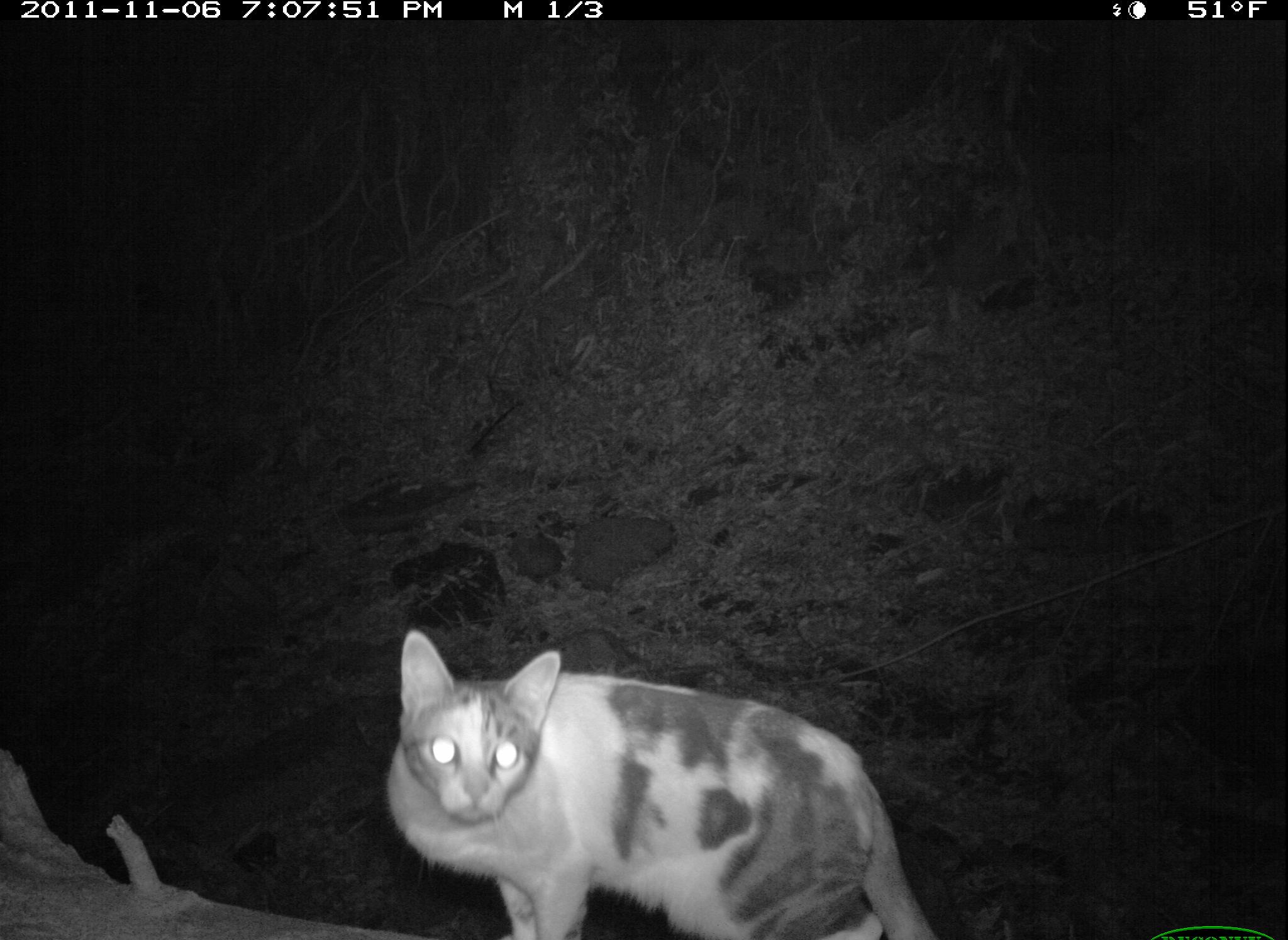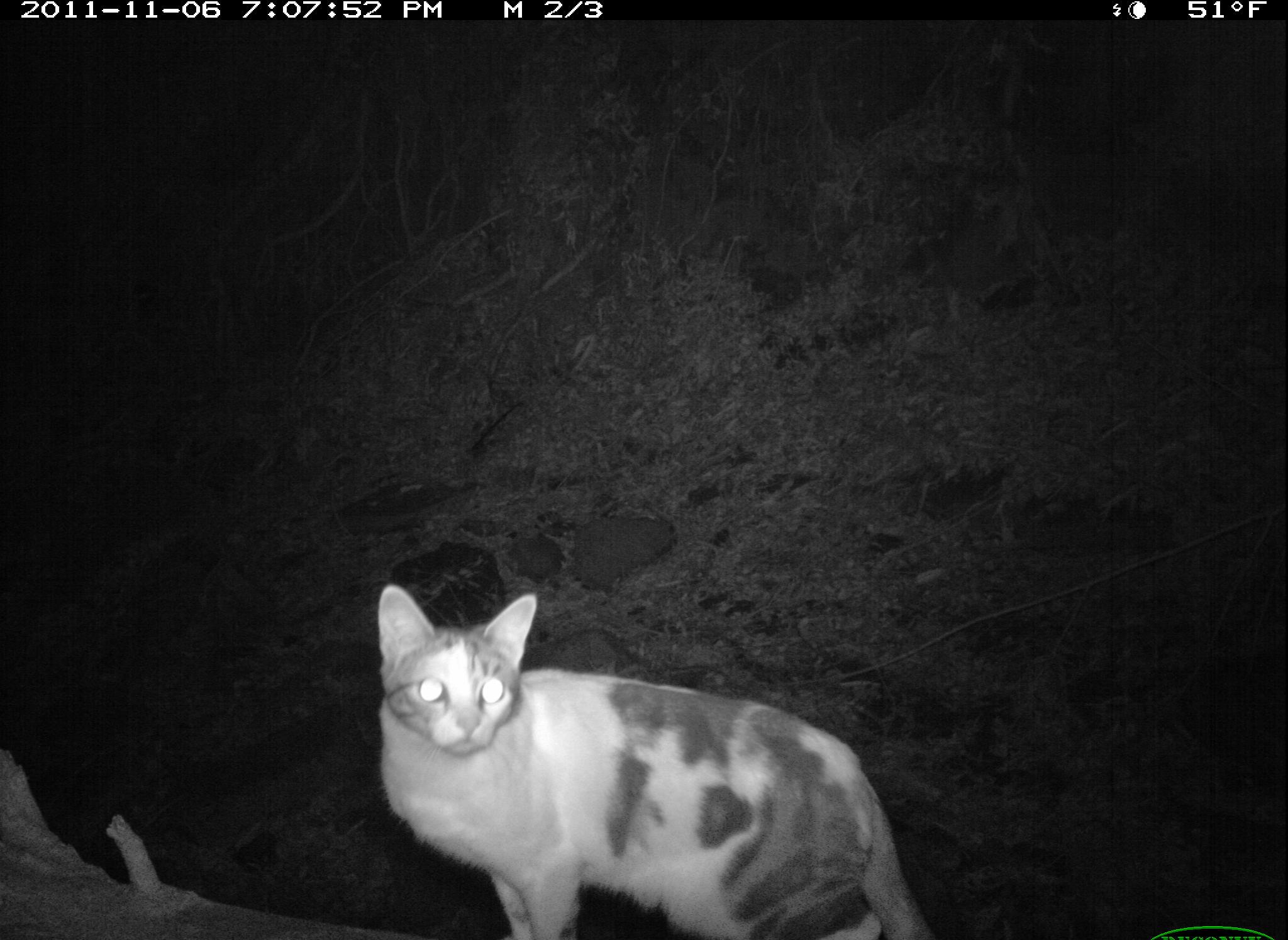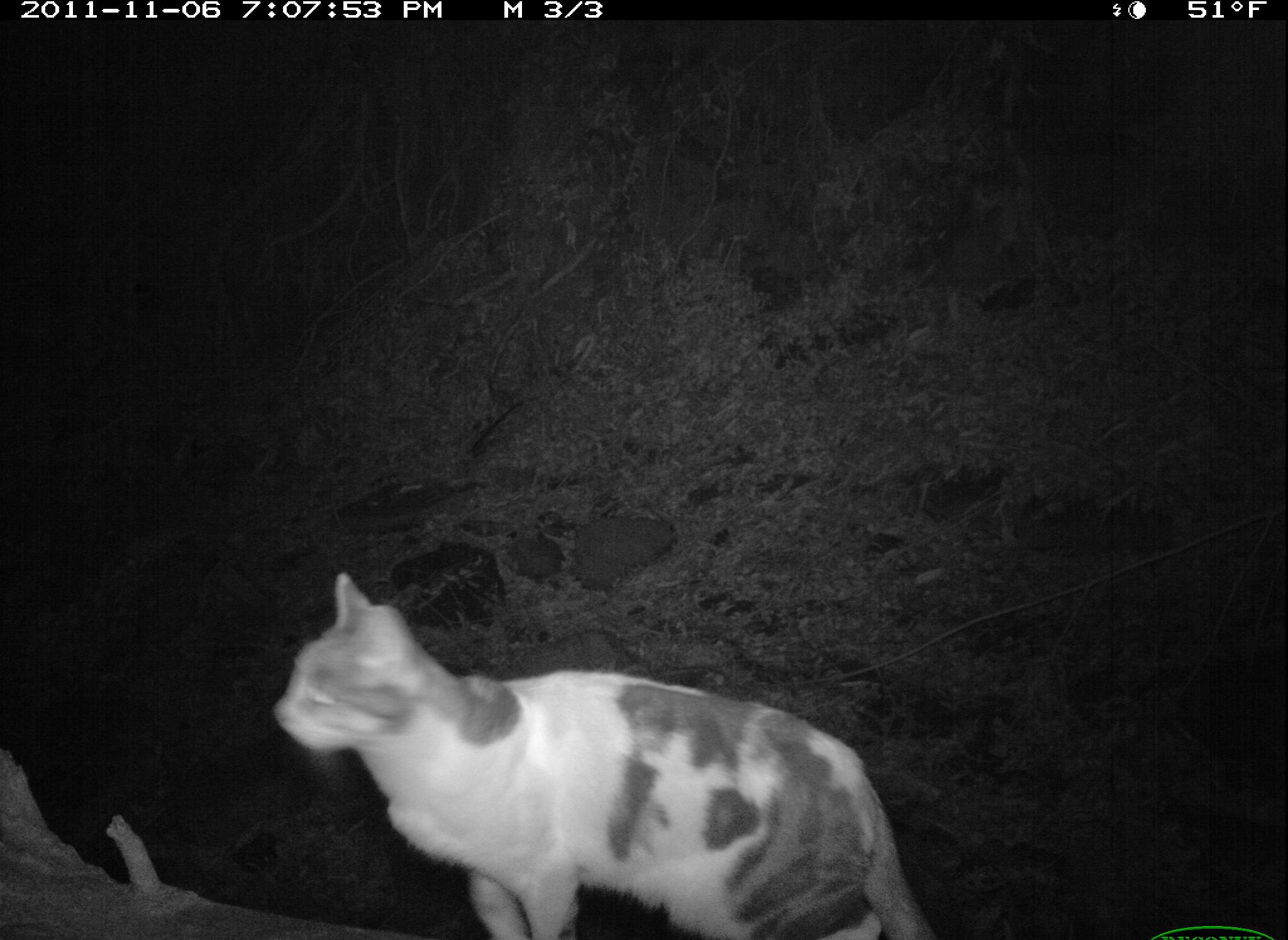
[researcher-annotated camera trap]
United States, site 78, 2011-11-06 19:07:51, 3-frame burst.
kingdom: Animalia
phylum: Chordata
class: Mammalia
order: Carnivora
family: Felidae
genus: Felis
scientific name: Felis catus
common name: cat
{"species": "cat (Felis catus)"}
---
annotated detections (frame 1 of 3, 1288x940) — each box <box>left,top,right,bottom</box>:
cat: <box>378,619,970,940</box>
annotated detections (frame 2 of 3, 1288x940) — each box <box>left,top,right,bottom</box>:
cat: <box>370,583,927,929</box>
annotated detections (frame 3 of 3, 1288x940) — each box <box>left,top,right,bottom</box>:
cat: <box>266,565,943,940</box>